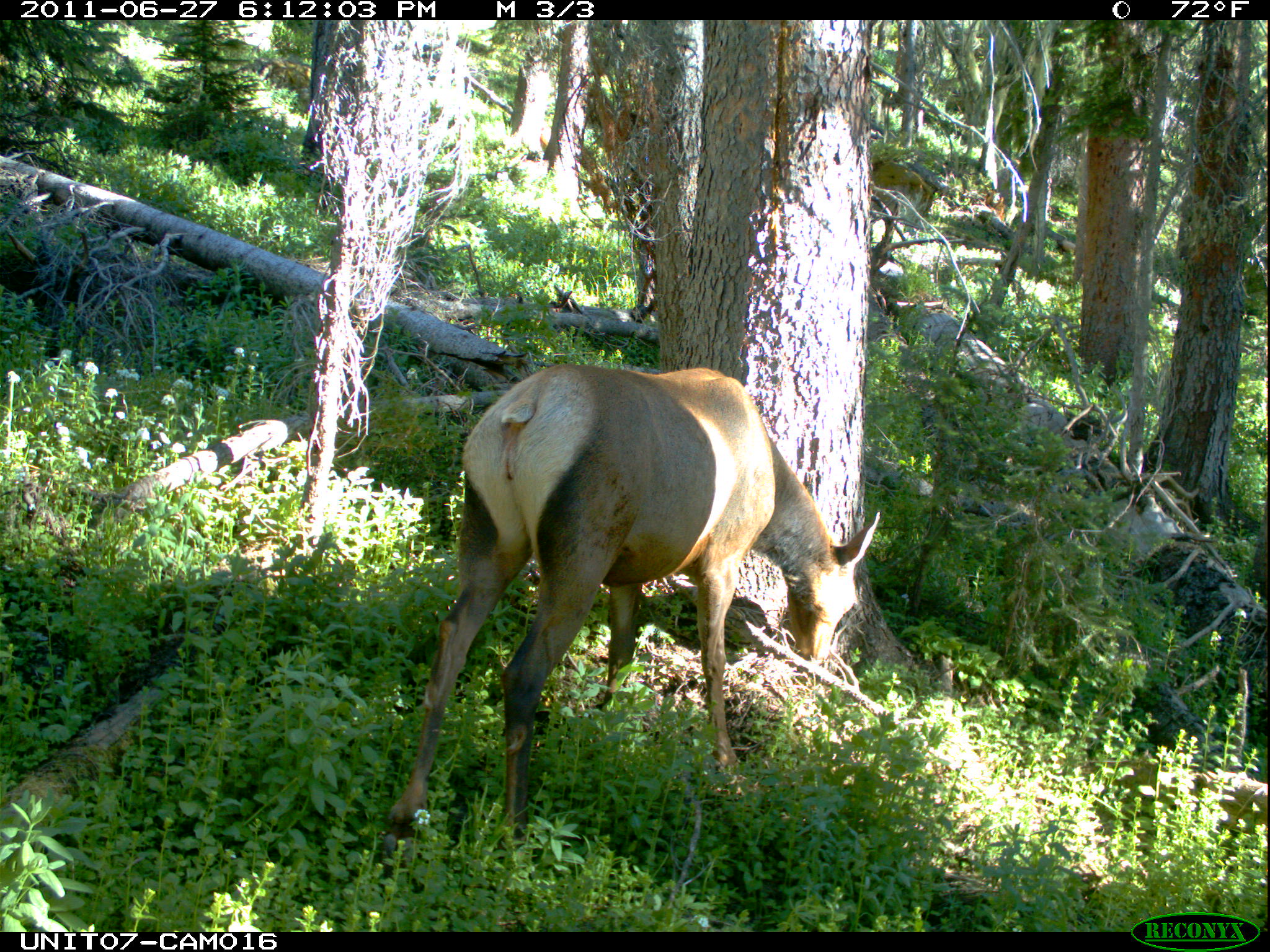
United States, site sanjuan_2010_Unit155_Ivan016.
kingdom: Animalia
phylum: Chordata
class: Mammalia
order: Artiodactyla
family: Cervidae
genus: Cervus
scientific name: Cervus elaphus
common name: red deer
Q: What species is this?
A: Cervus elaphus (red deer).